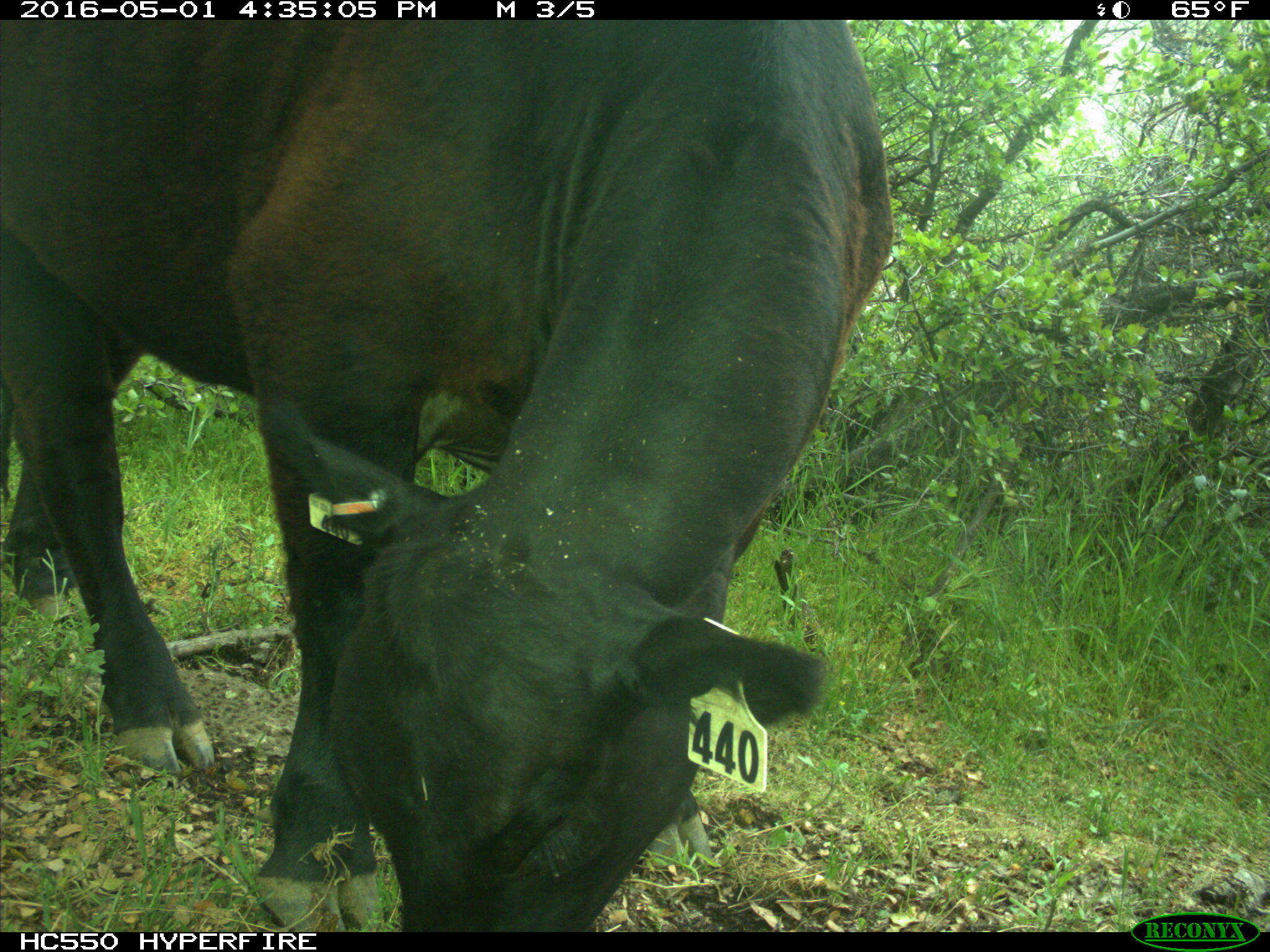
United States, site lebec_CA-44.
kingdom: Animalia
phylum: Chordata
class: Mammalia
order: Artiodactyla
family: Bovidae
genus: Bos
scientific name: Bos taurus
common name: domestic cow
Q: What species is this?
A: Bos taurus (domestic cow).